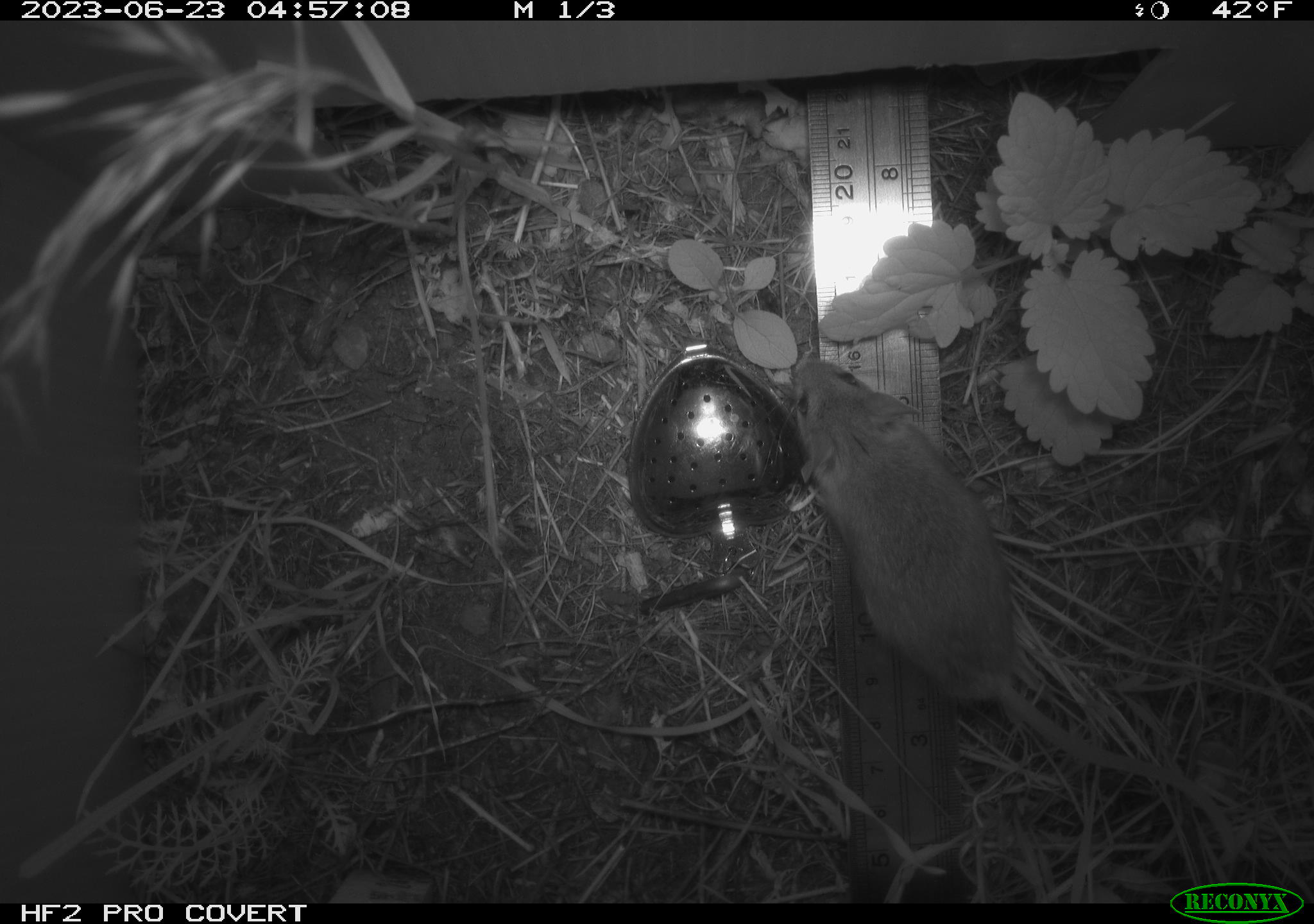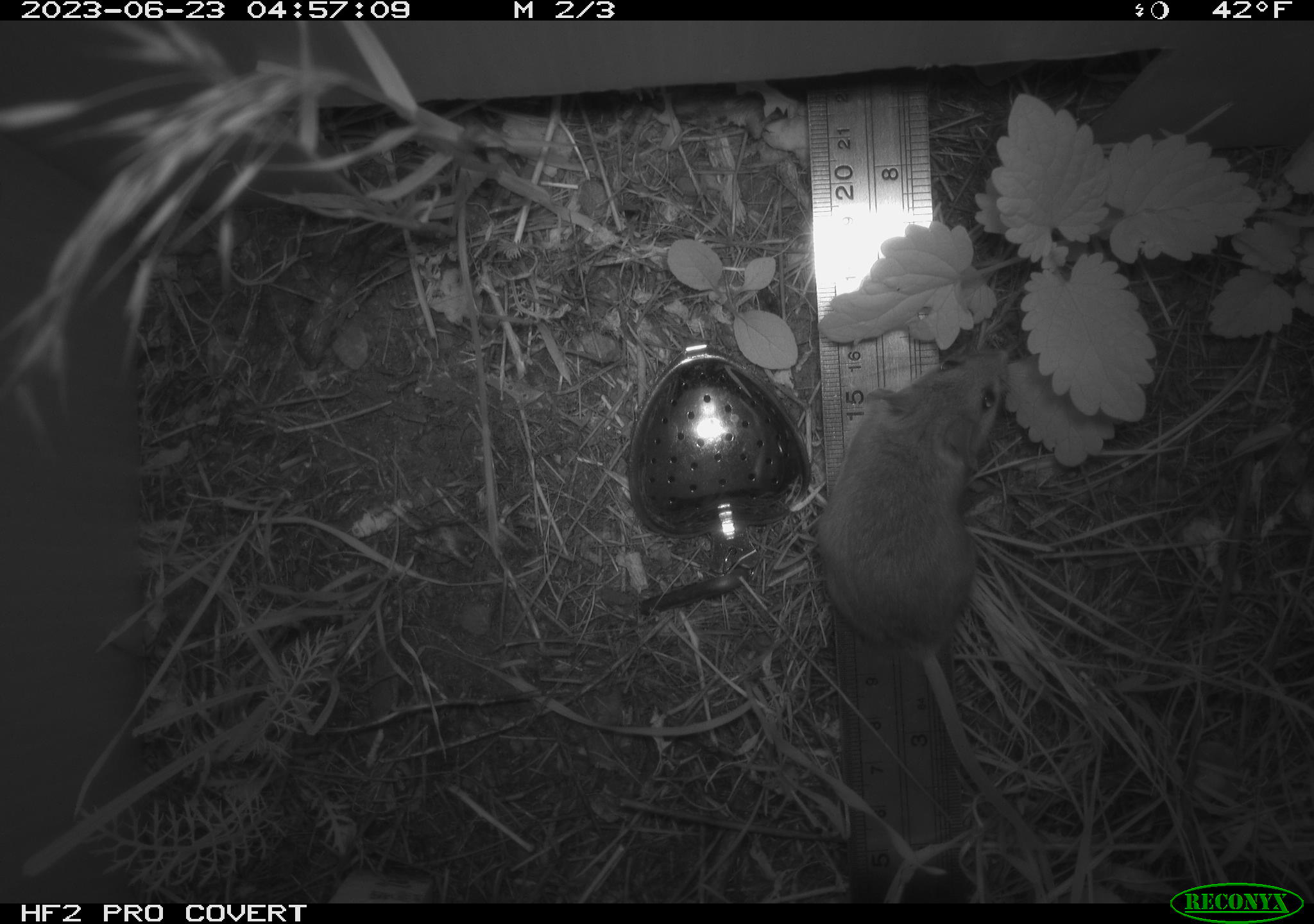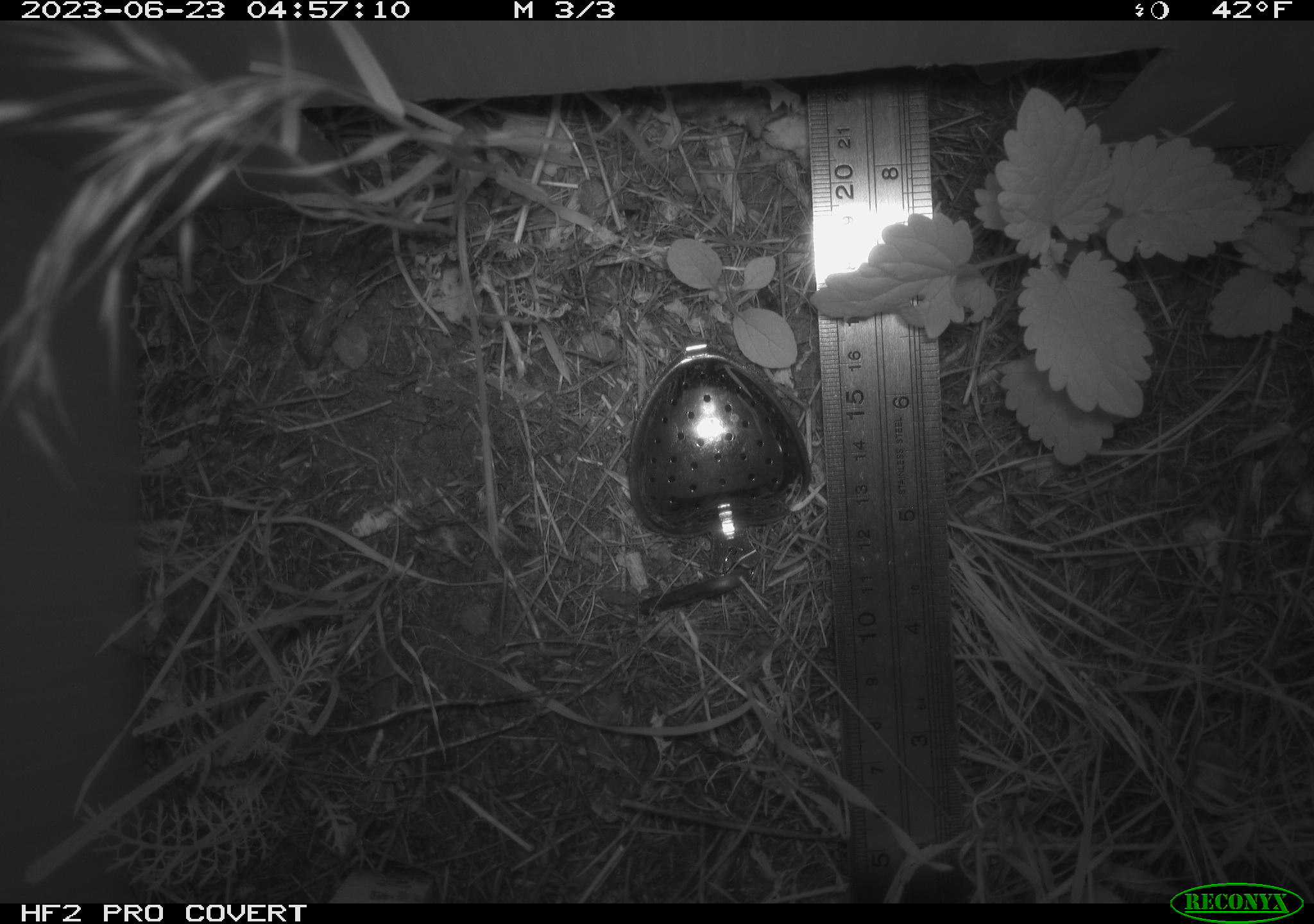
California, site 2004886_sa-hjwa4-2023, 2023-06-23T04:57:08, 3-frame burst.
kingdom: Animalia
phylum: Chordata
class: Mammalia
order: Rodentia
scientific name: Rodentia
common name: mouse species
Mouse species (Rodentia).